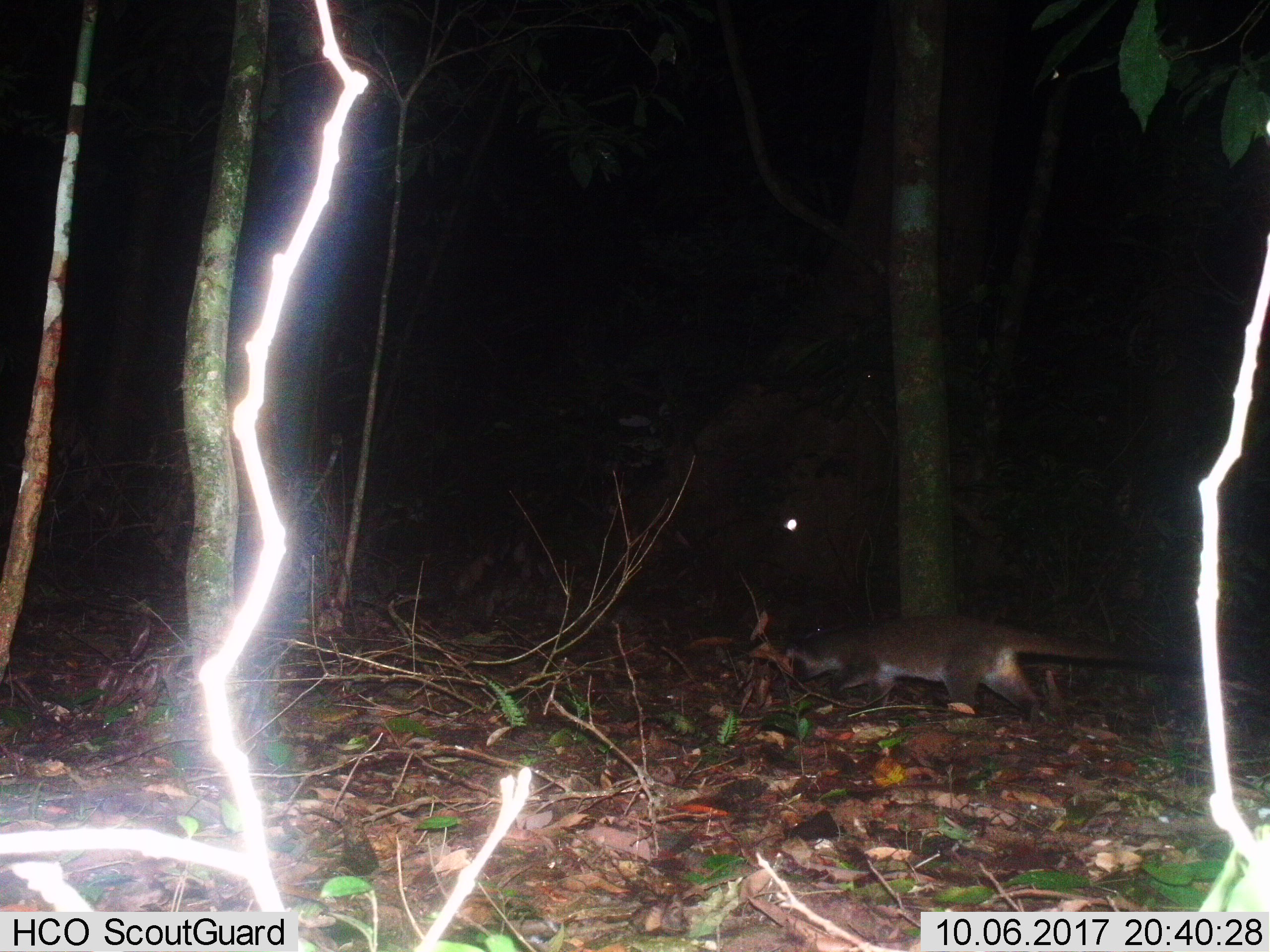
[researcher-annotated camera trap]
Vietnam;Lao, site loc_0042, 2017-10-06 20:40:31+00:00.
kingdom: Animalia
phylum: Chordata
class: Mammalia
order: Carnivora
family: Viverridae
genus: Paguma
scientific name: Paguma larvata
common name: masked palm civet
Masked palm civet (Paguma larvata). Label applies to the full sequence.